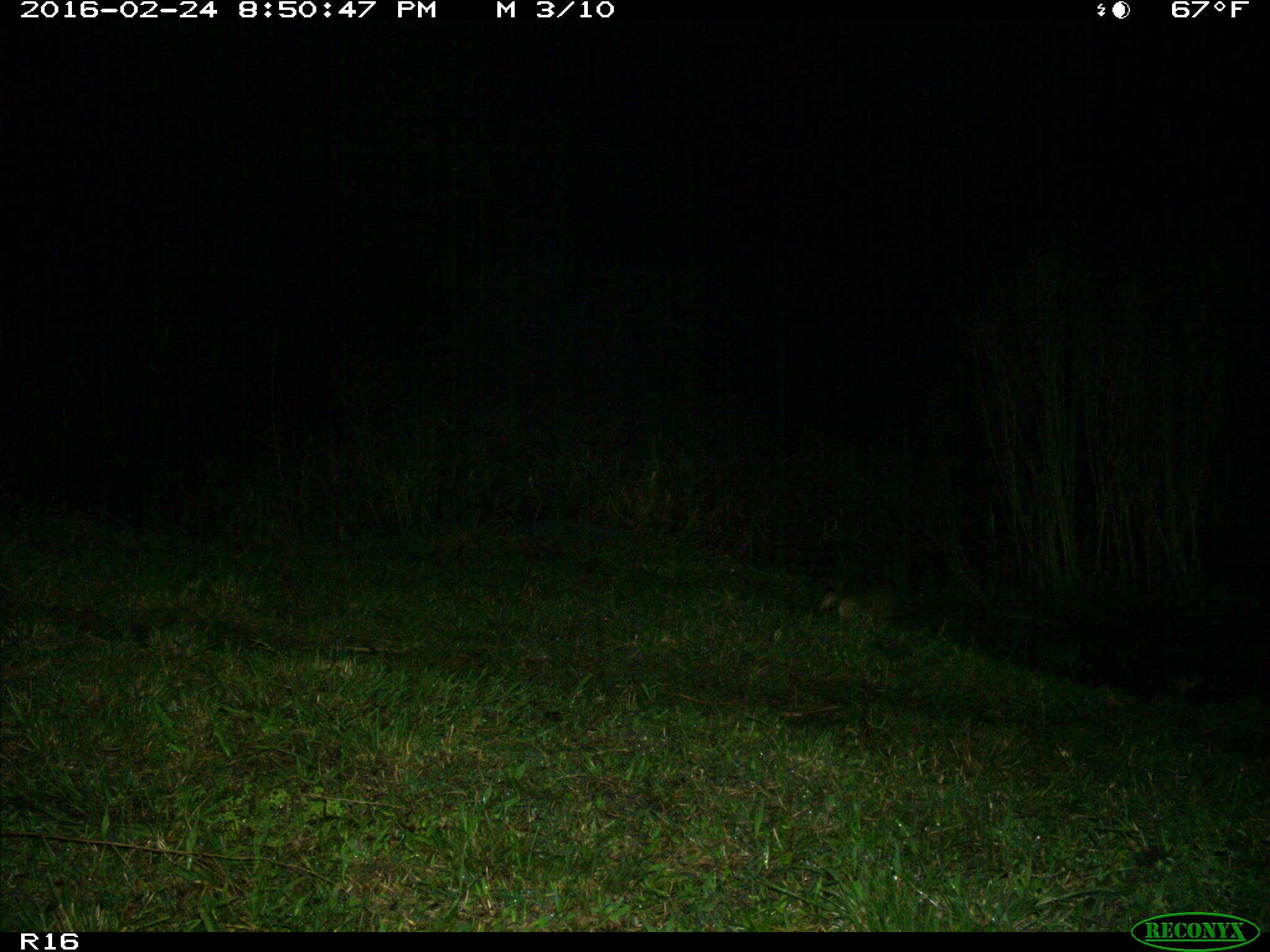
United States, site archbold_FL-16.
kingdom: Animalia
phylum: Chordata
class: Mammalia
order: Cingulata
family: Dasypodidae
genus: Dasypus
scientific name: Dasypus novemcinctus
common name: nine-banded armadillo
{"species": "Dasypus novemcinctus (nine-banded armadillo)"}